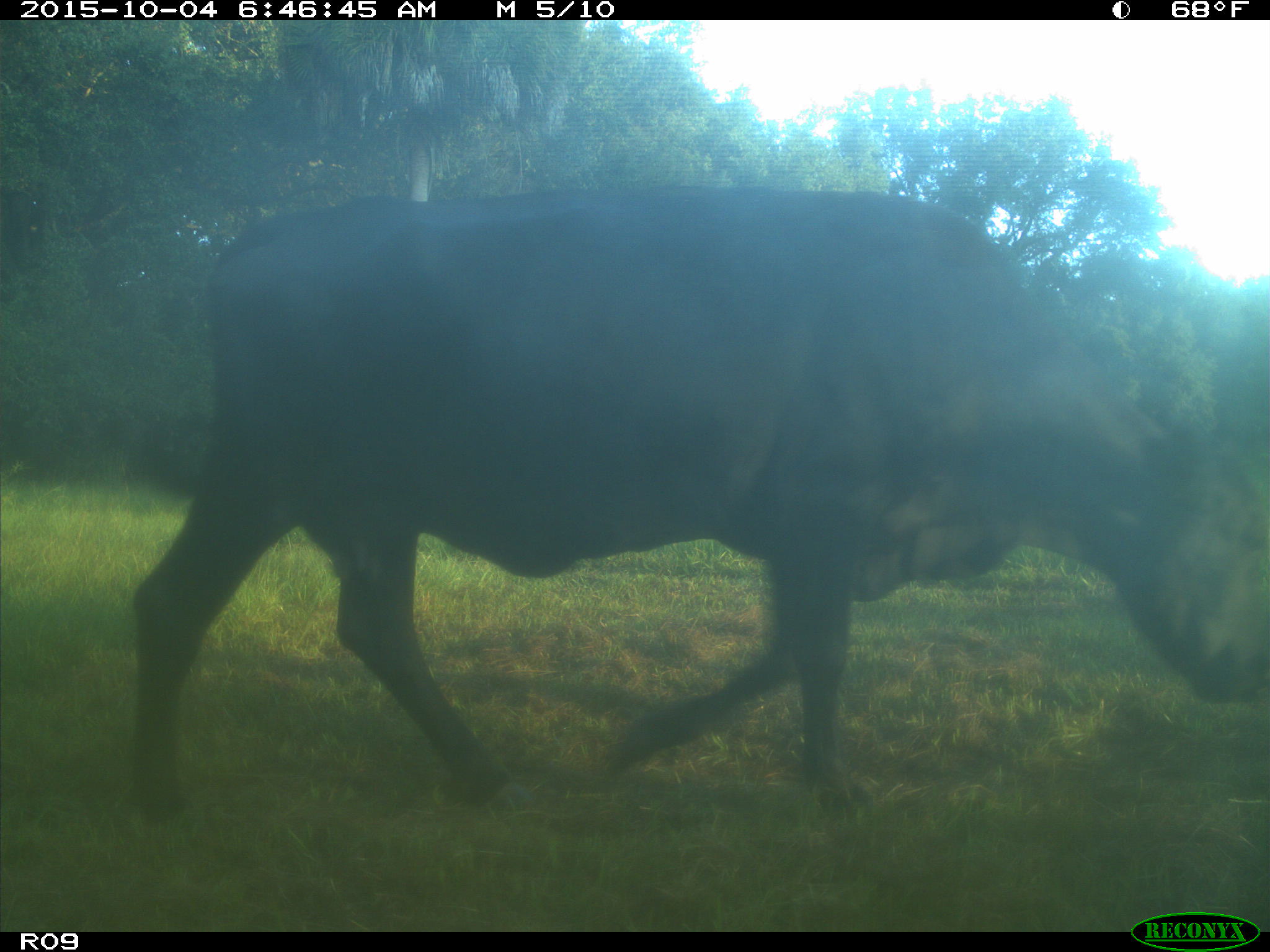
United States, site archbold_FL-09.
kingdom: Animalia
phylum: Chordata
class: Mammalia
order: Artiodactyla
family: Bovidae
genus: Bos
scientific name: Bos taurus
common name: domestic cow